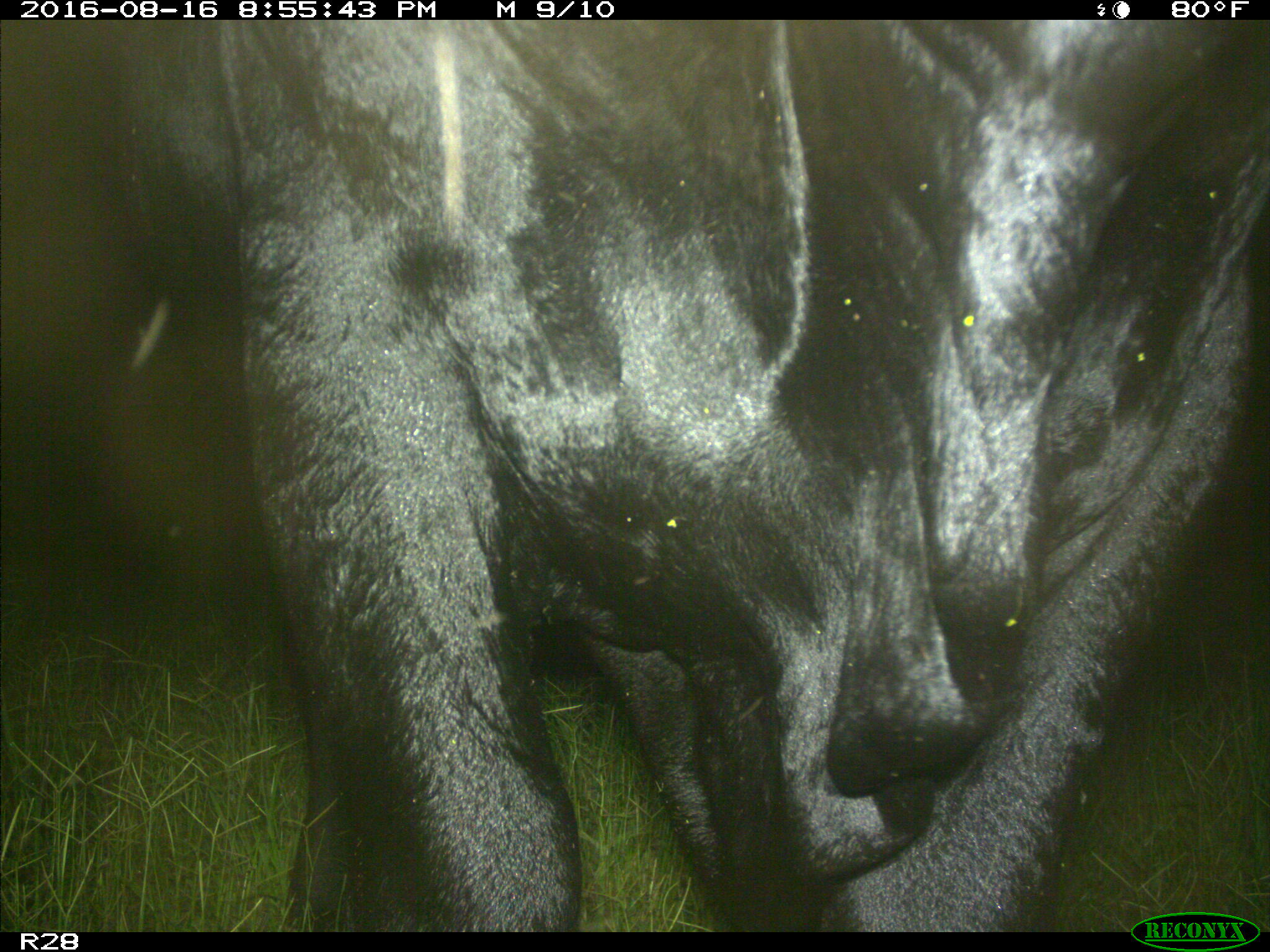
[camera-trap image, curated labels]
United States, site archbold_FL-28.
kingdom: Animalia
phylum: Chordata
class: Mammalia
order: Artiodactyla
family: Bovidae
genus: Bos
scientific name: Bos taurus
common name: domestic cow